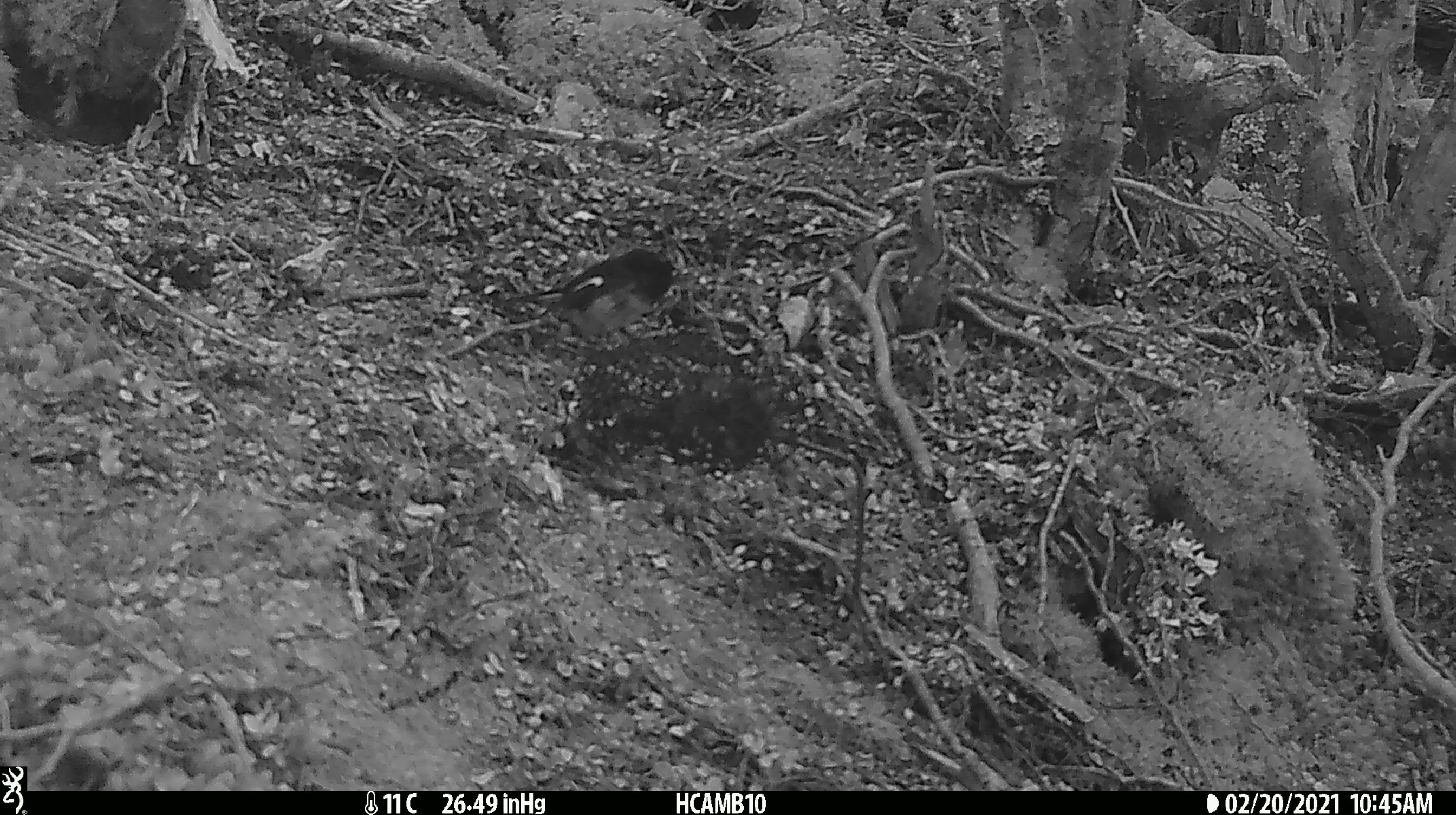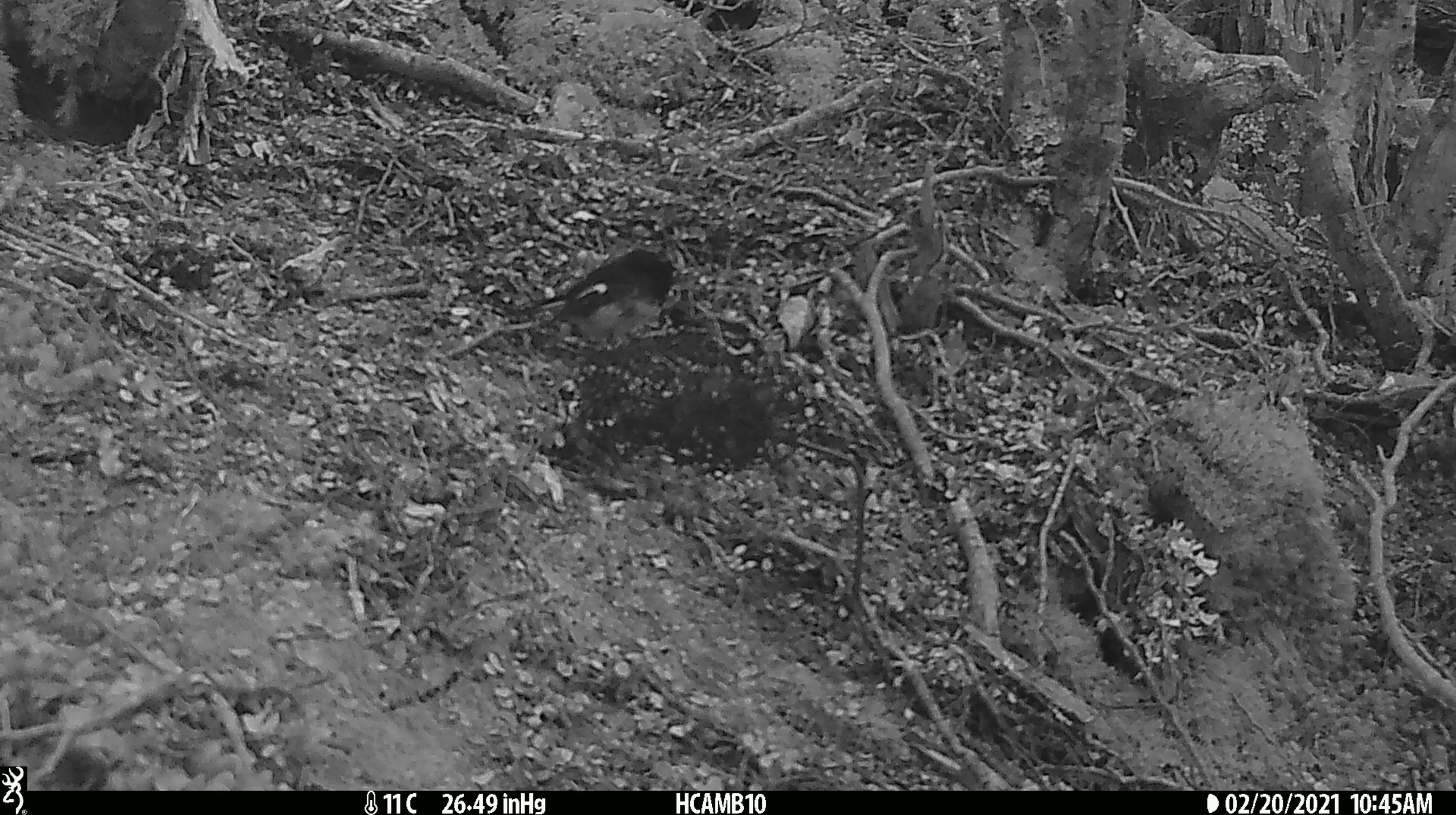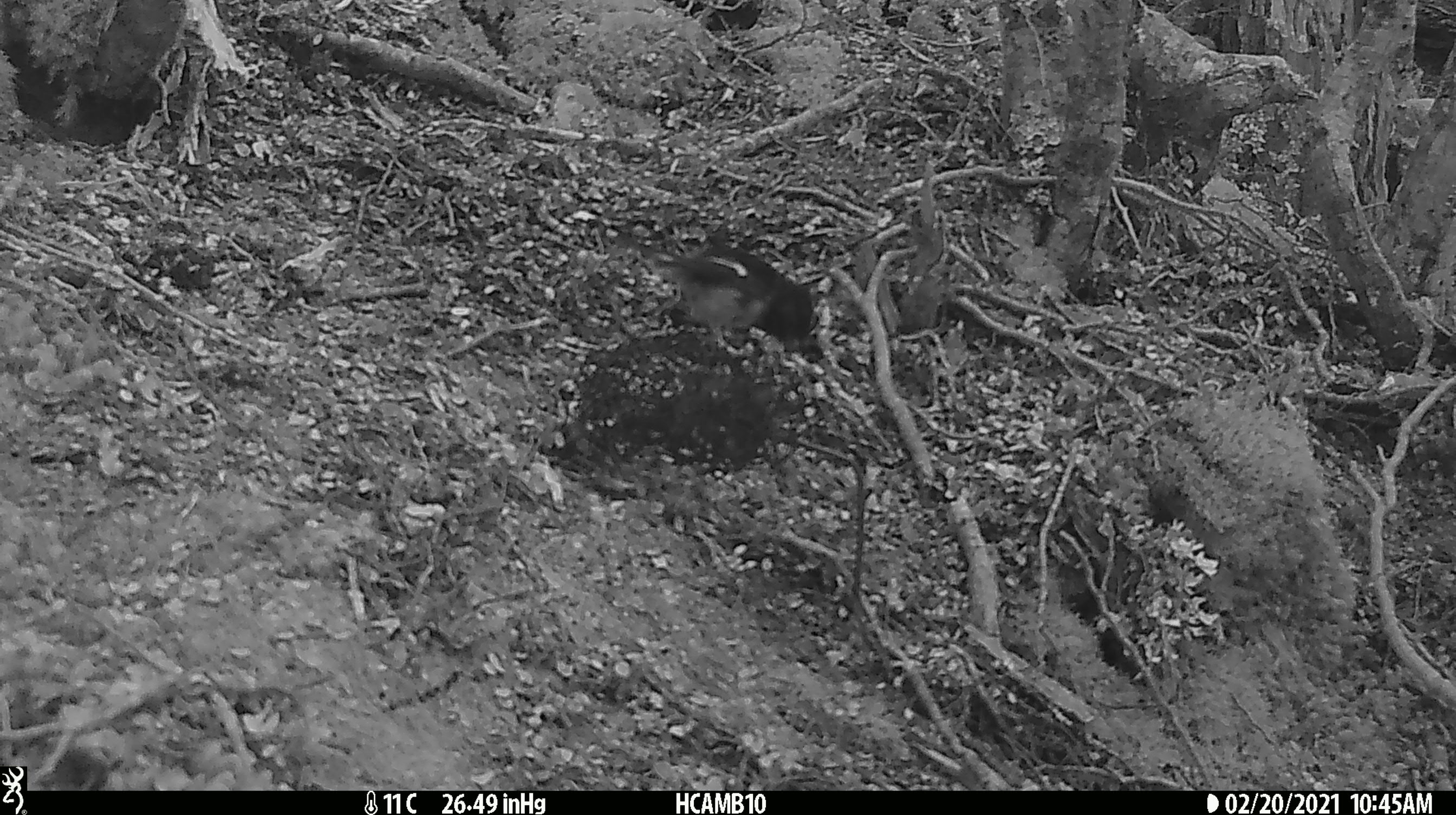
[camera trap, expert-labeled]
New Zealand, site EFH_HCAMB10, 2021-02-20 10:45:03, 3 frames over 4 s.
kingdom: Animalia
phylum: Chordata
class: Aves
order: Passeriformes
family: Petroicidae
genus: Petroica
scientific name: Petroica macrocephala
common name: tomtit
Tomtit (Petroica macrocephala).